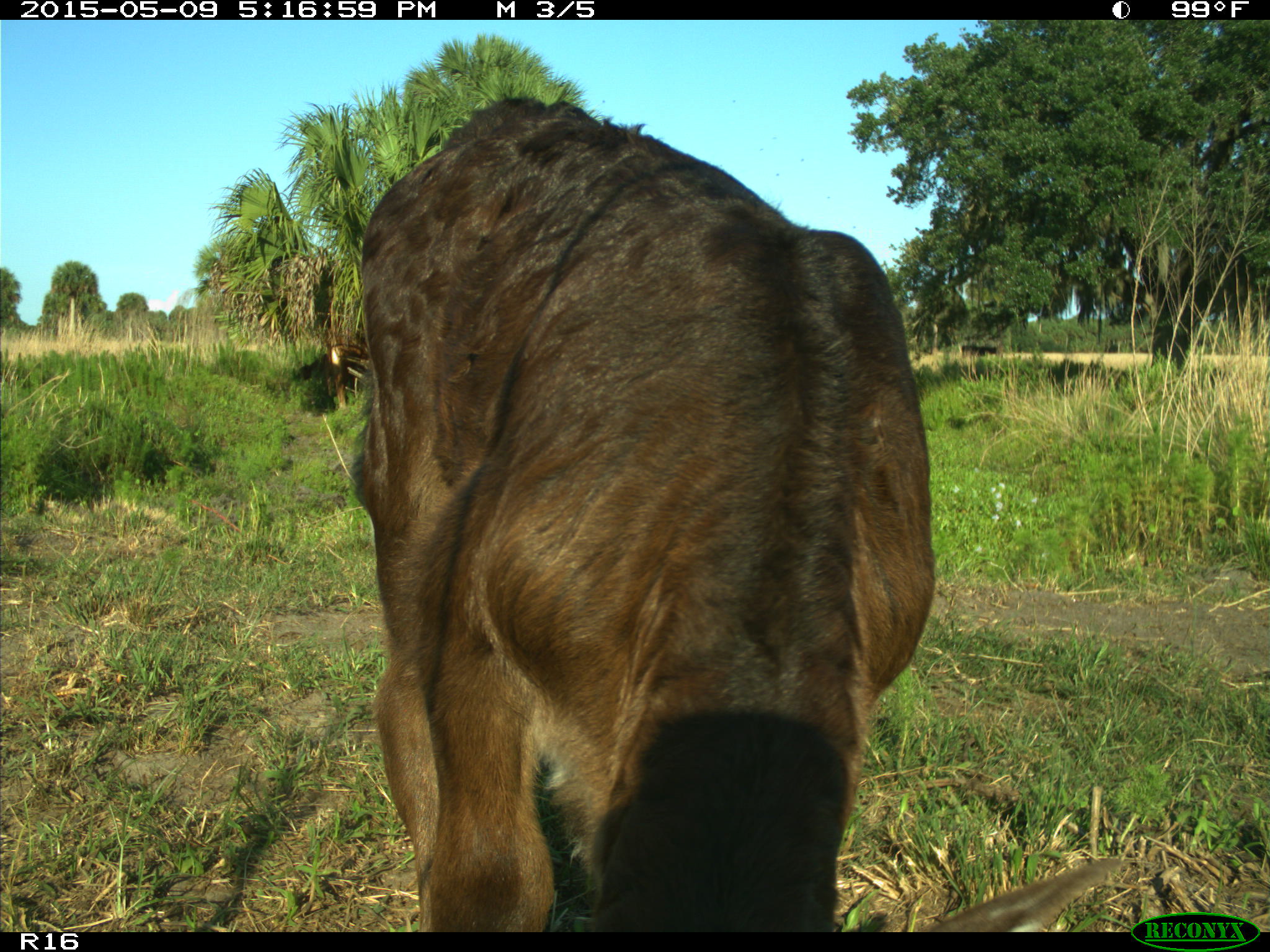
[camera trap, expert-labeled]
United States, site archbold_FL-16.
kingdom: Animalia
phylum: Chordata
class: Mammalia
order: Artiodactyla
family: Bovidae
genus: Bos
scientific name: Bos taurus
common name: domestic cow